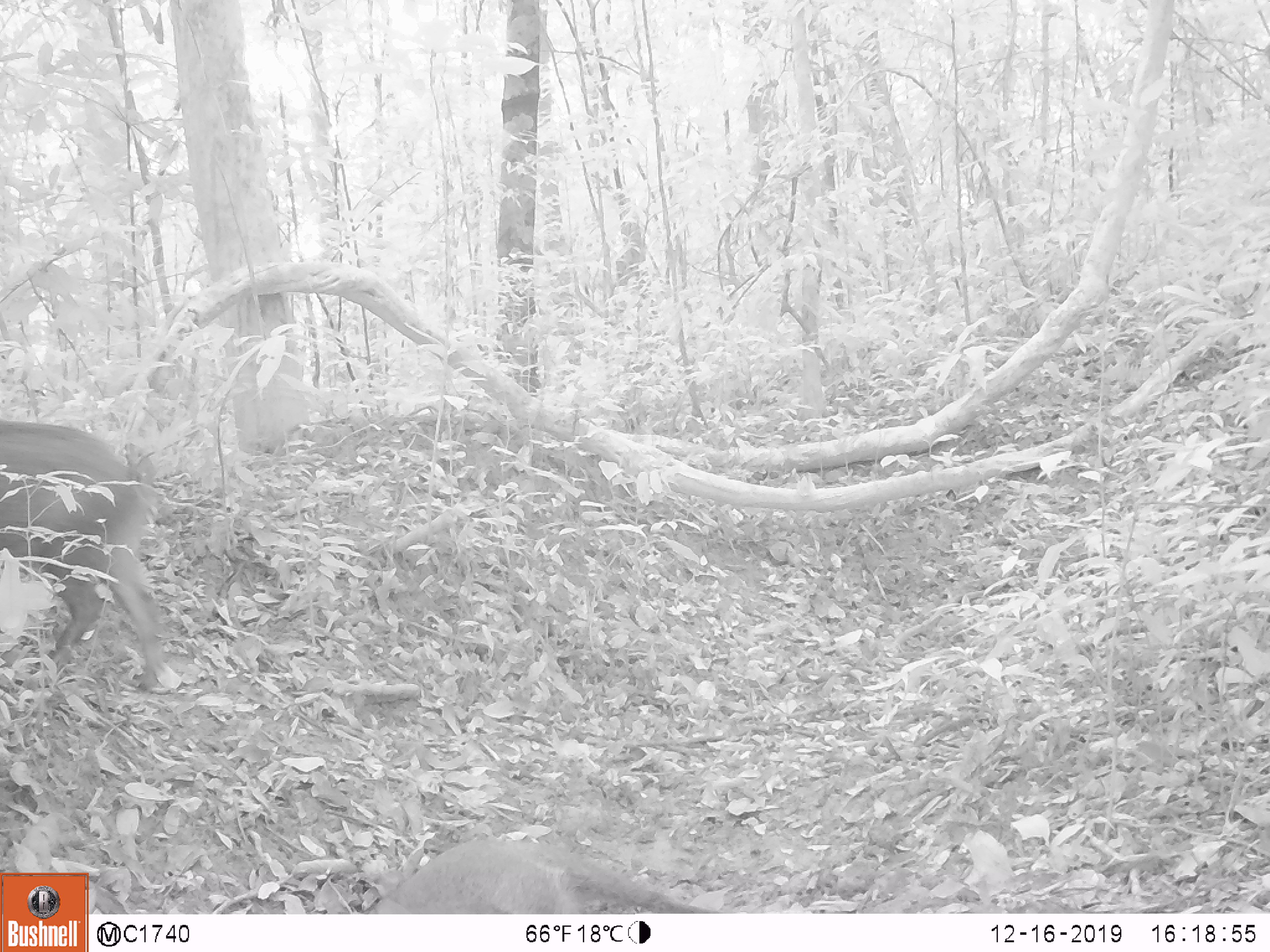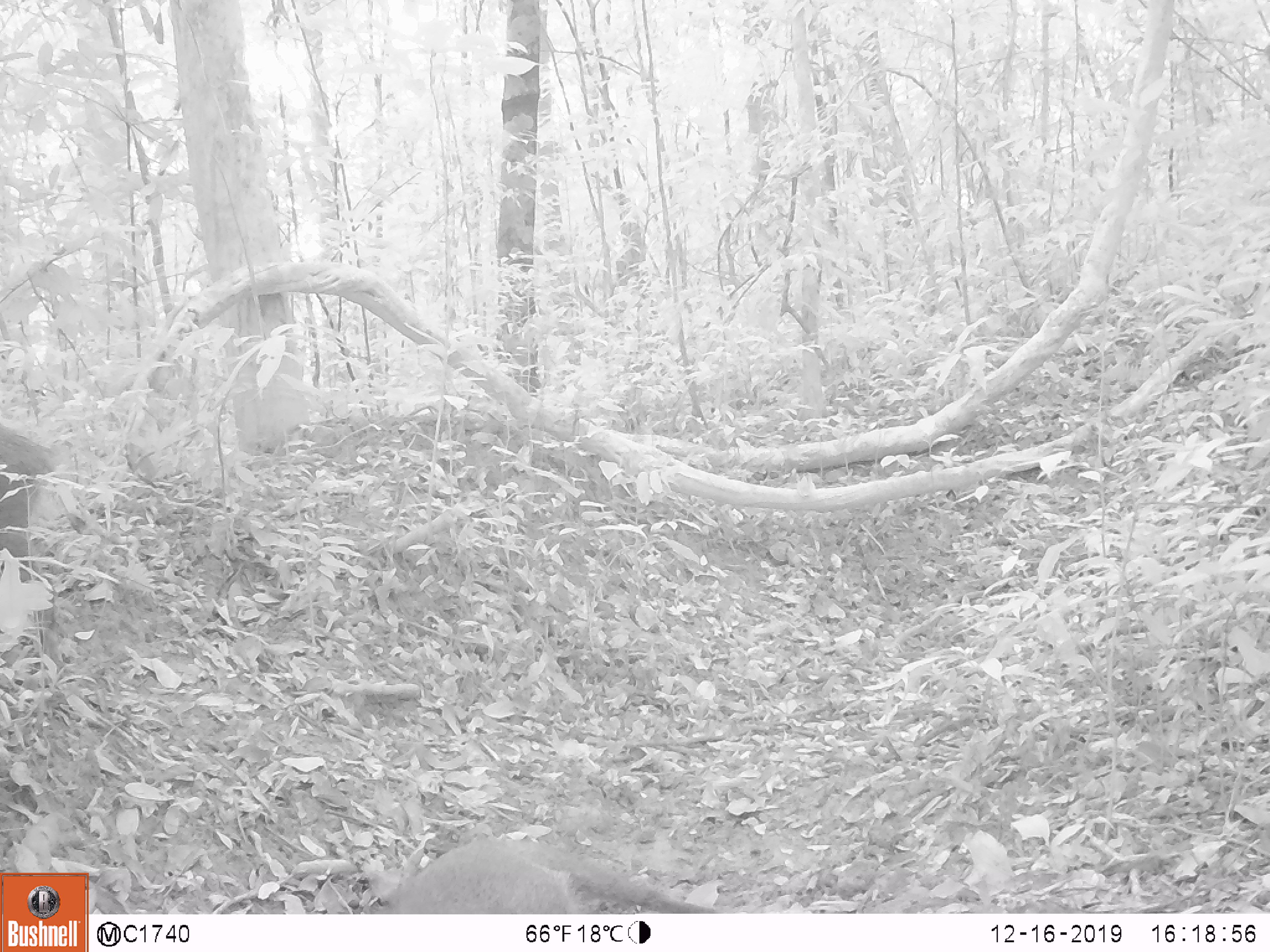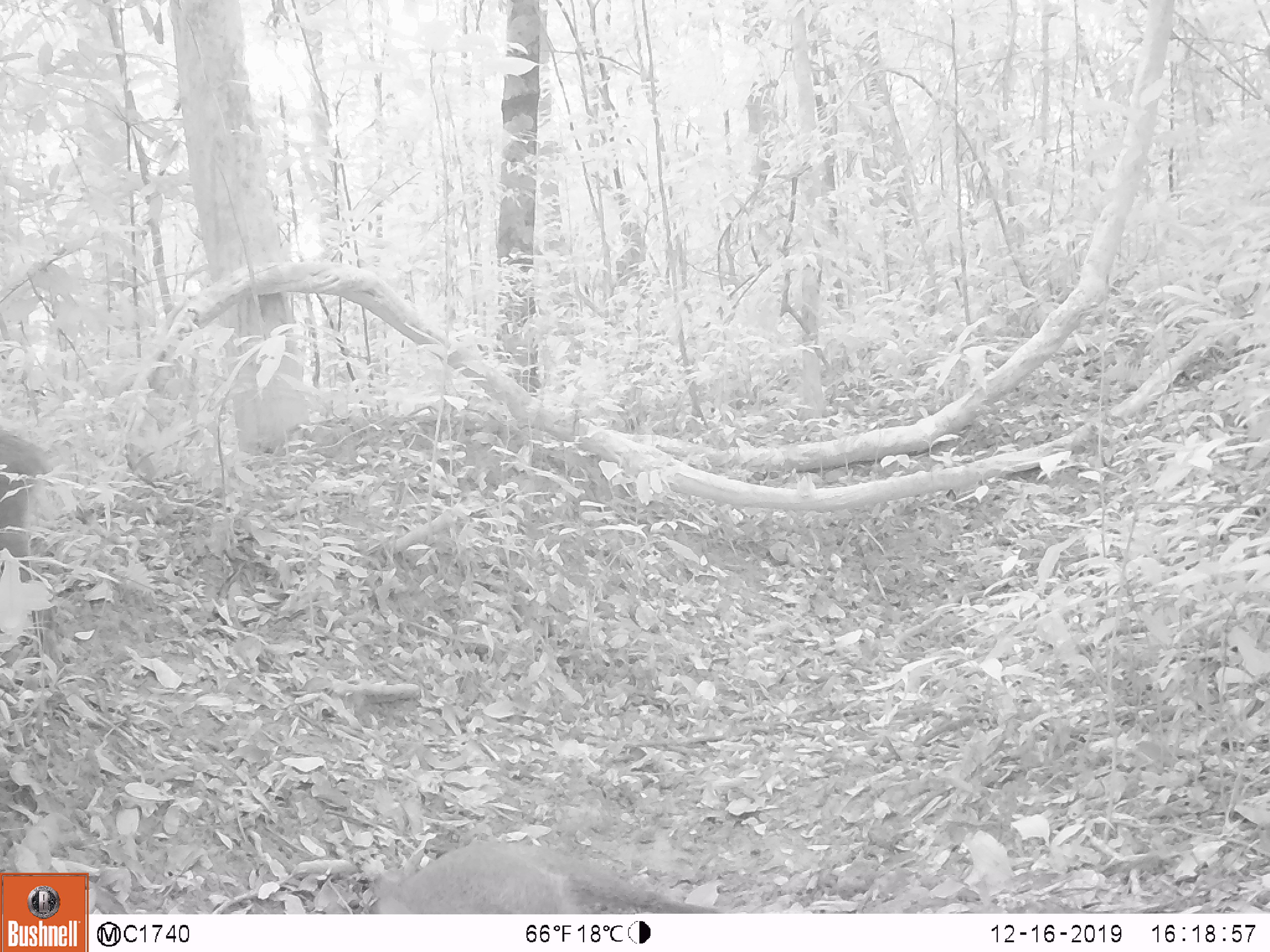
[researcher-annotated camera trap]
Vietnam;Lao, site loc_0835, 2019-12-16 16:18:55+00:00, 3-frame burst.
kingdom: Animalia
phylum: Chordata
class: Mammalia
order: Artiodactyla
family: Suidae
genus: Sus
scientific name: Sus scrofa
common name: eurasian wild pig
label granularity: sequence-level